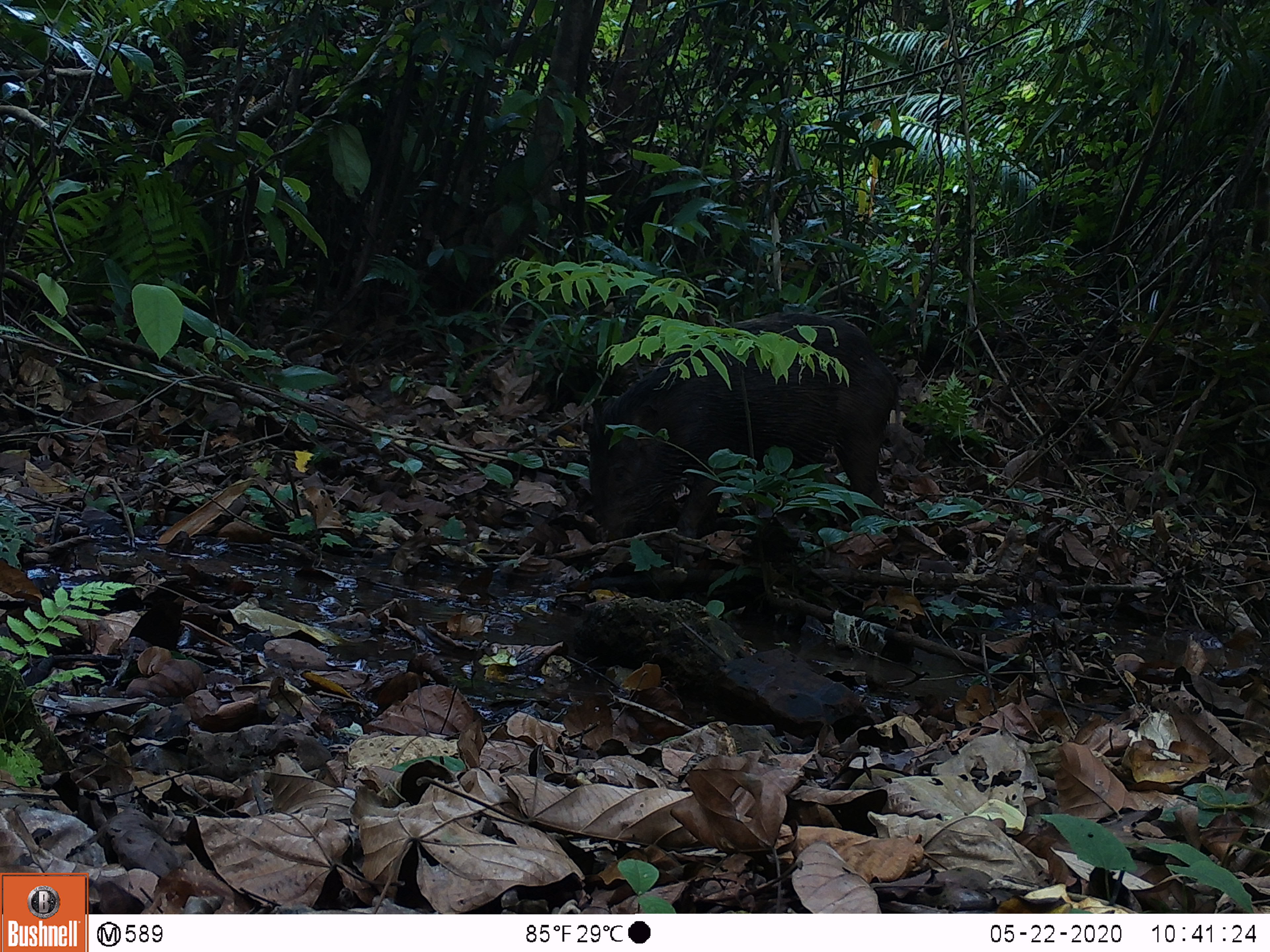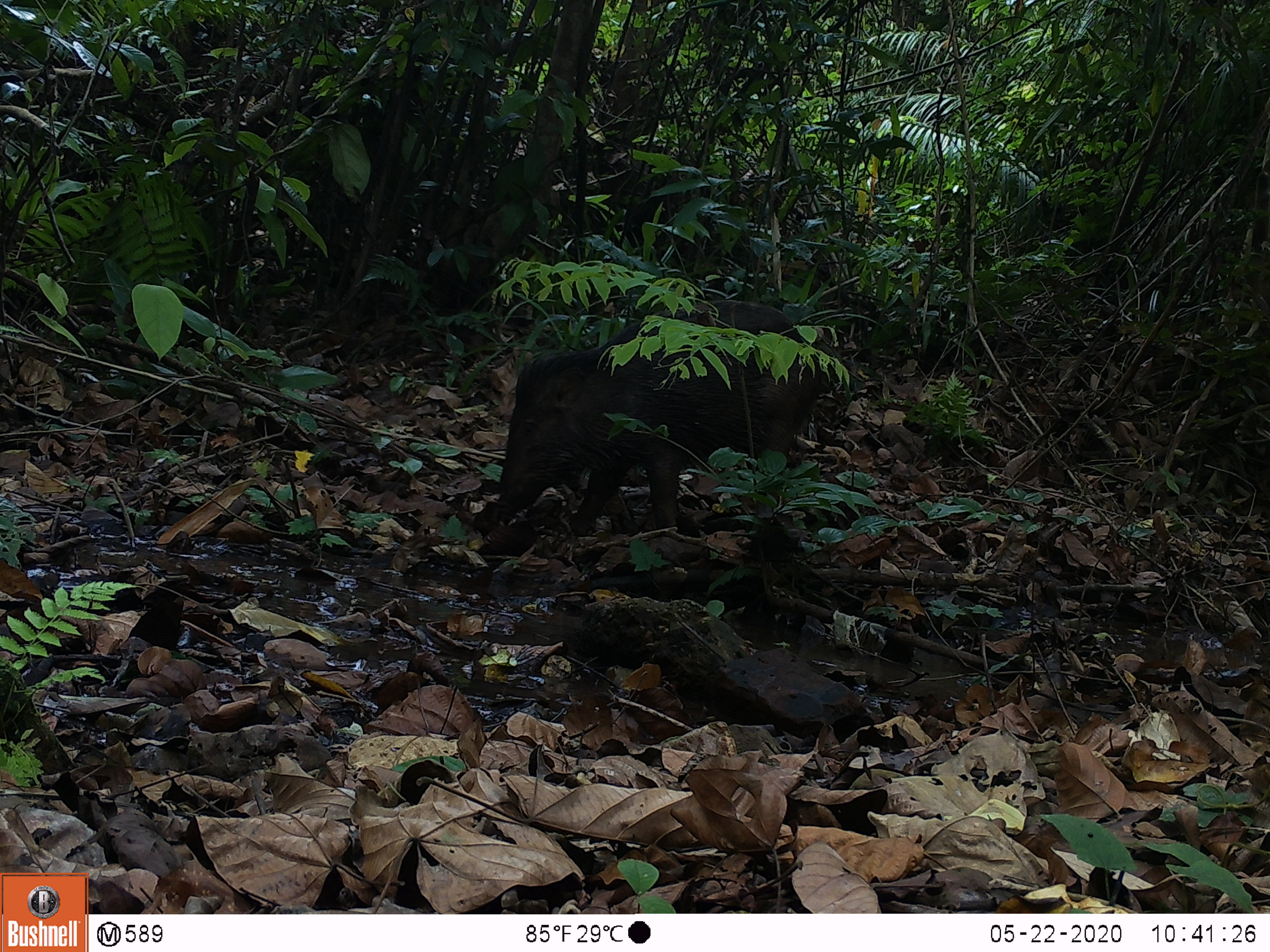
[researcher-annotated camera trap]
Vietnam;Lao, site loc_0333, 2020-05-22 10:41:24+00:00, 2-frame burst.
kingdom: Animalia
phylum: Chordata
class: Mammalia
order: Artiodactyla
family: Suidae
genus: Sus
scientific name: Sus scrofa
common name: eurasian wild pig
Eurasian wild pig (Sus scrofa). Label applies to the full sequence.